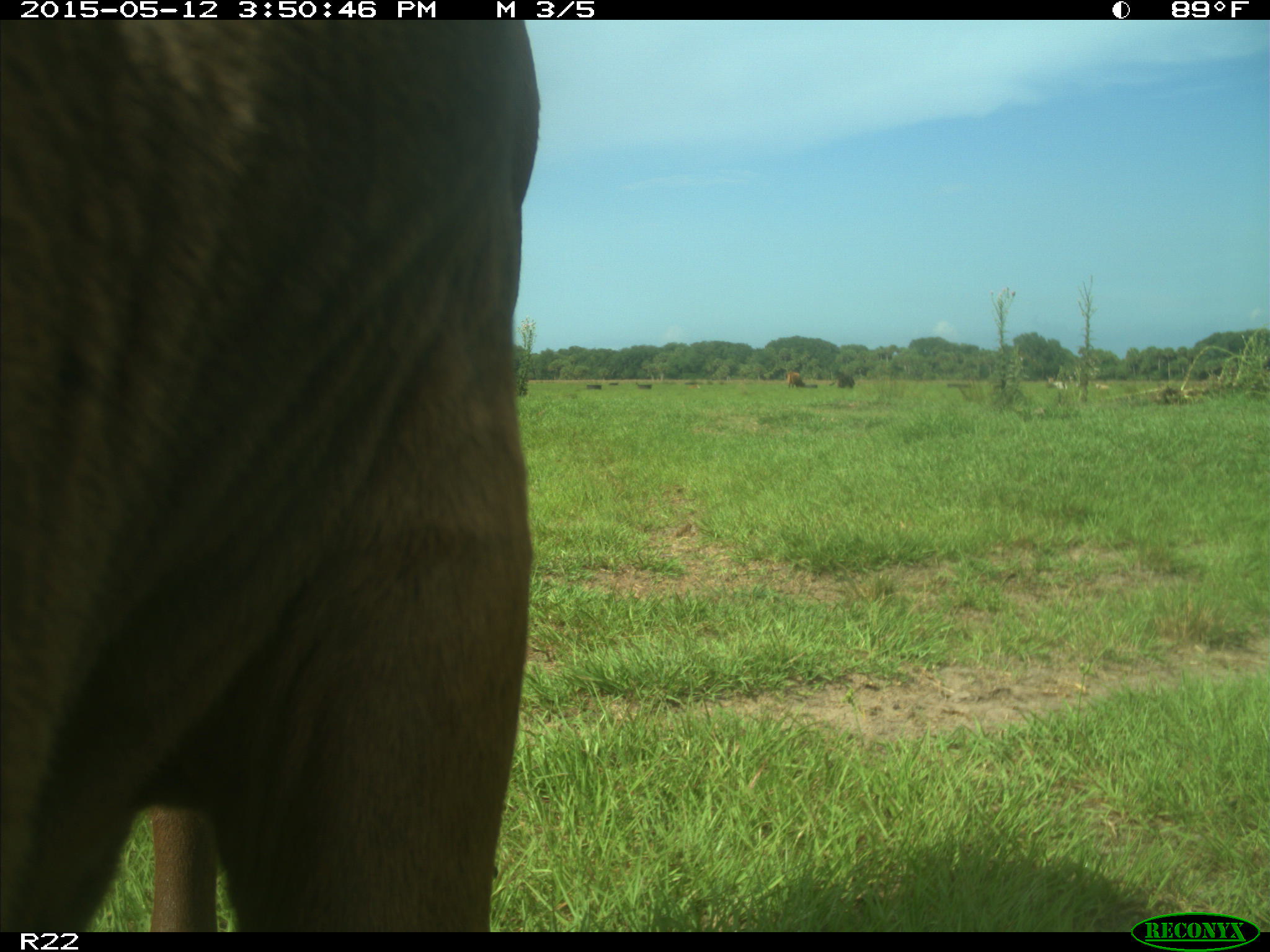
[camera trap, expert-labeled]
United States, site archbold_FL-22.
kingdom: Animalia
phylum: Chordata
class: Mammalia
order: Artiodactyla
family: Bovidae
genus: Bos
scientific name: Bos taurus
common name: domestic cow